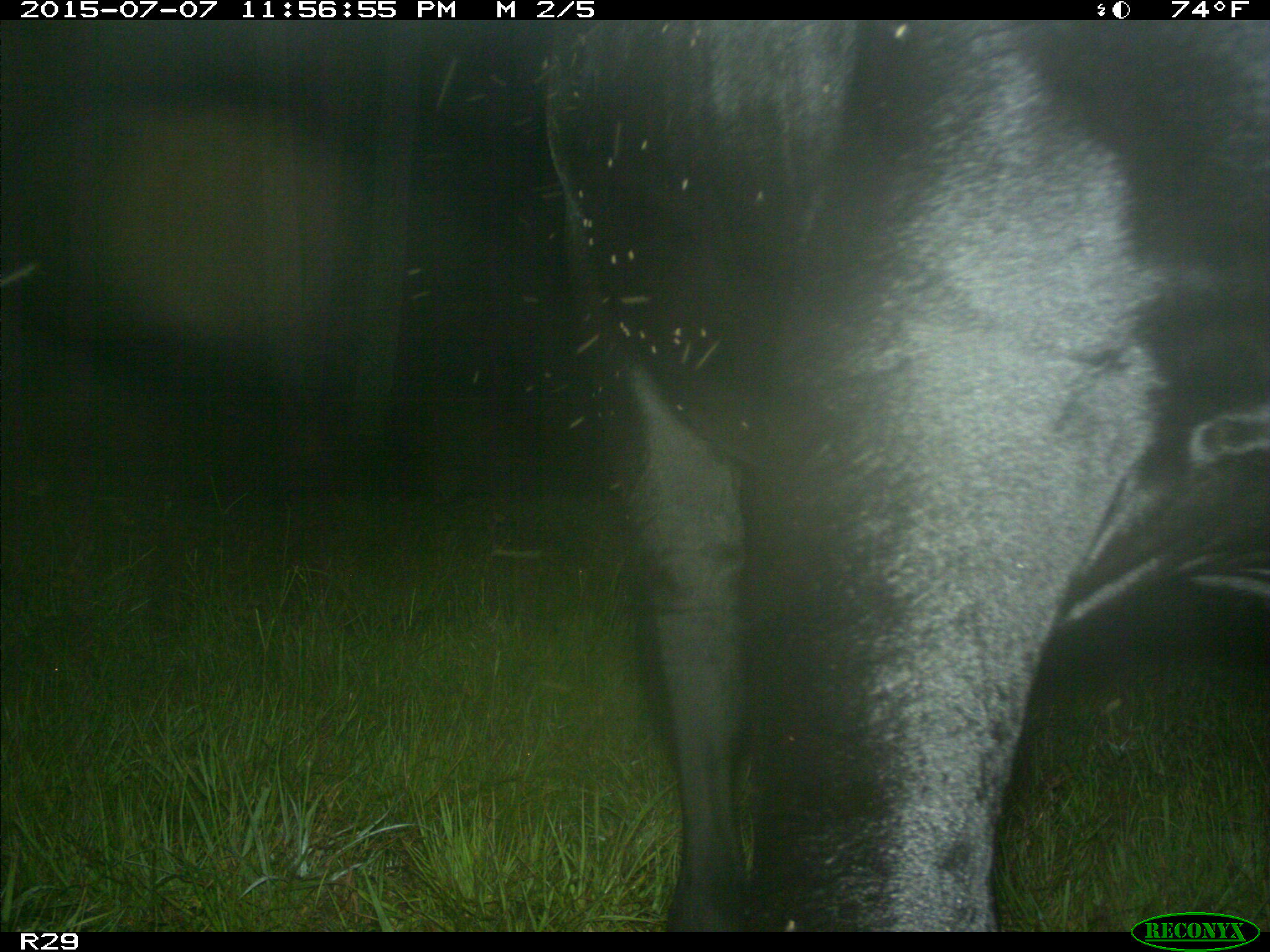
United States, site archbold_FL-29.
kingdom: Animalia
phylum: Chordata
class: Mammalia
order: Artiodactyla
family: Bovidae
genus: Bos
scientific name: Bos taurus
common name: domestic cow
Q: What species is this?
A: Bos taurus (domestic cow).